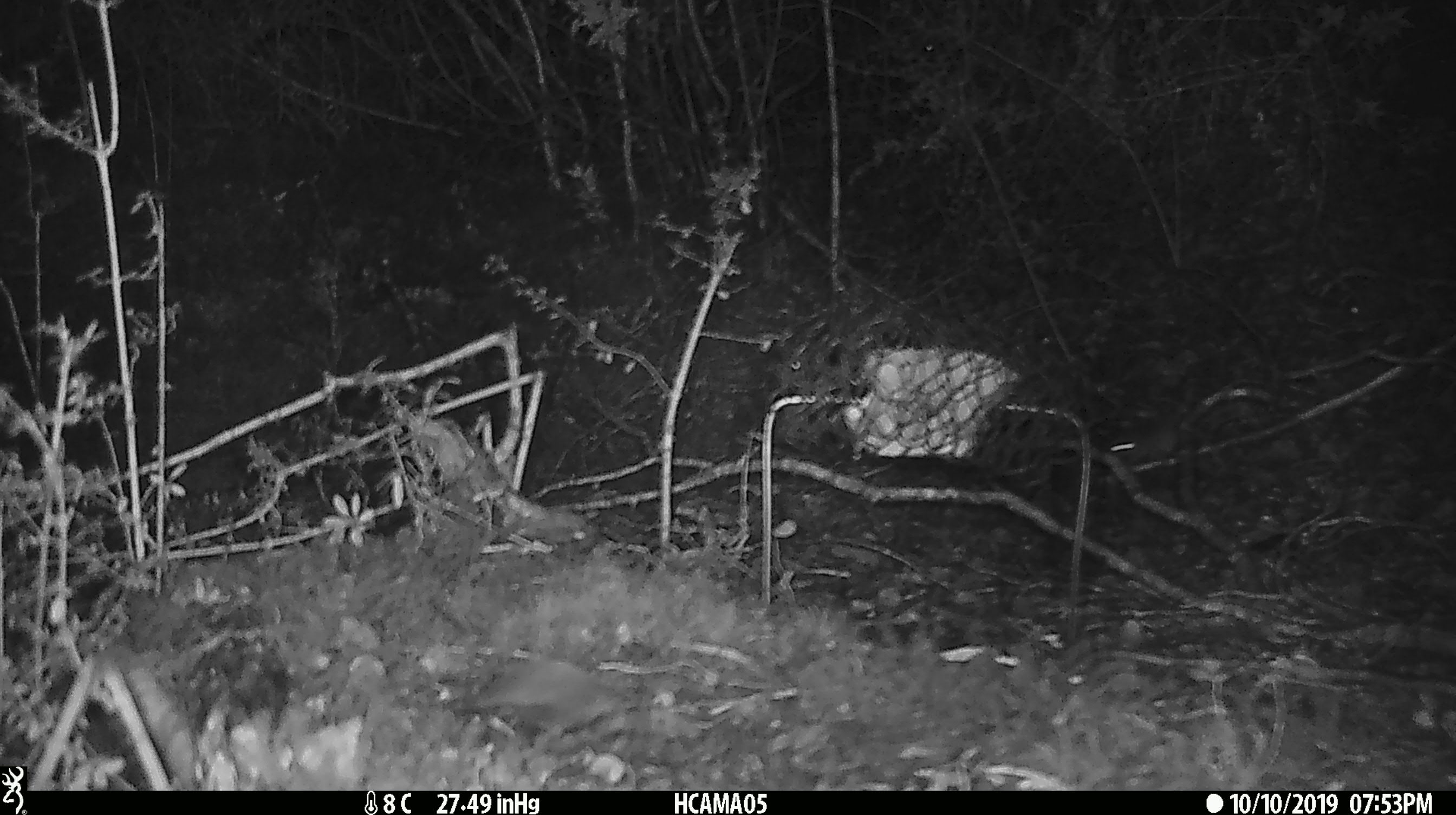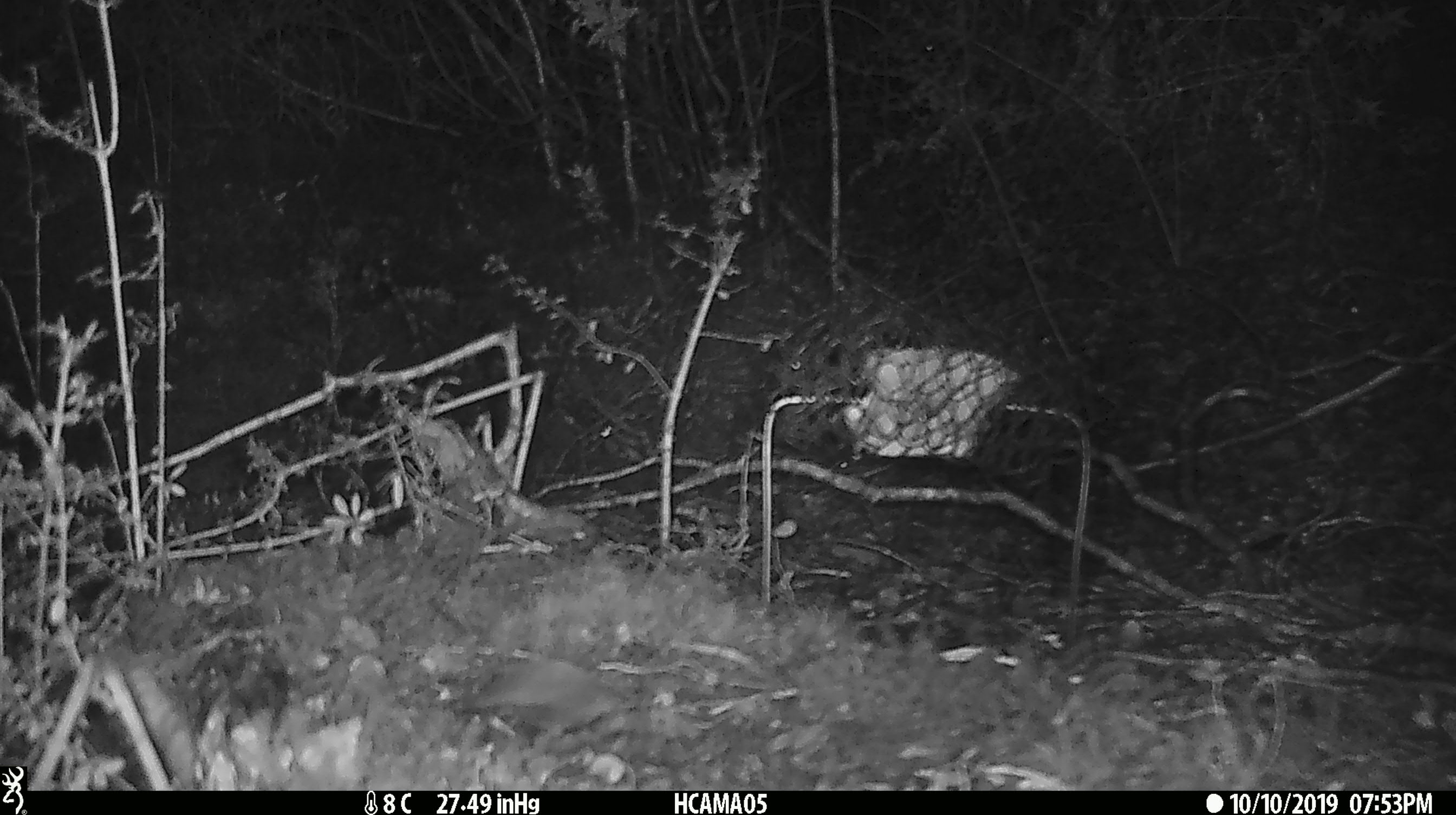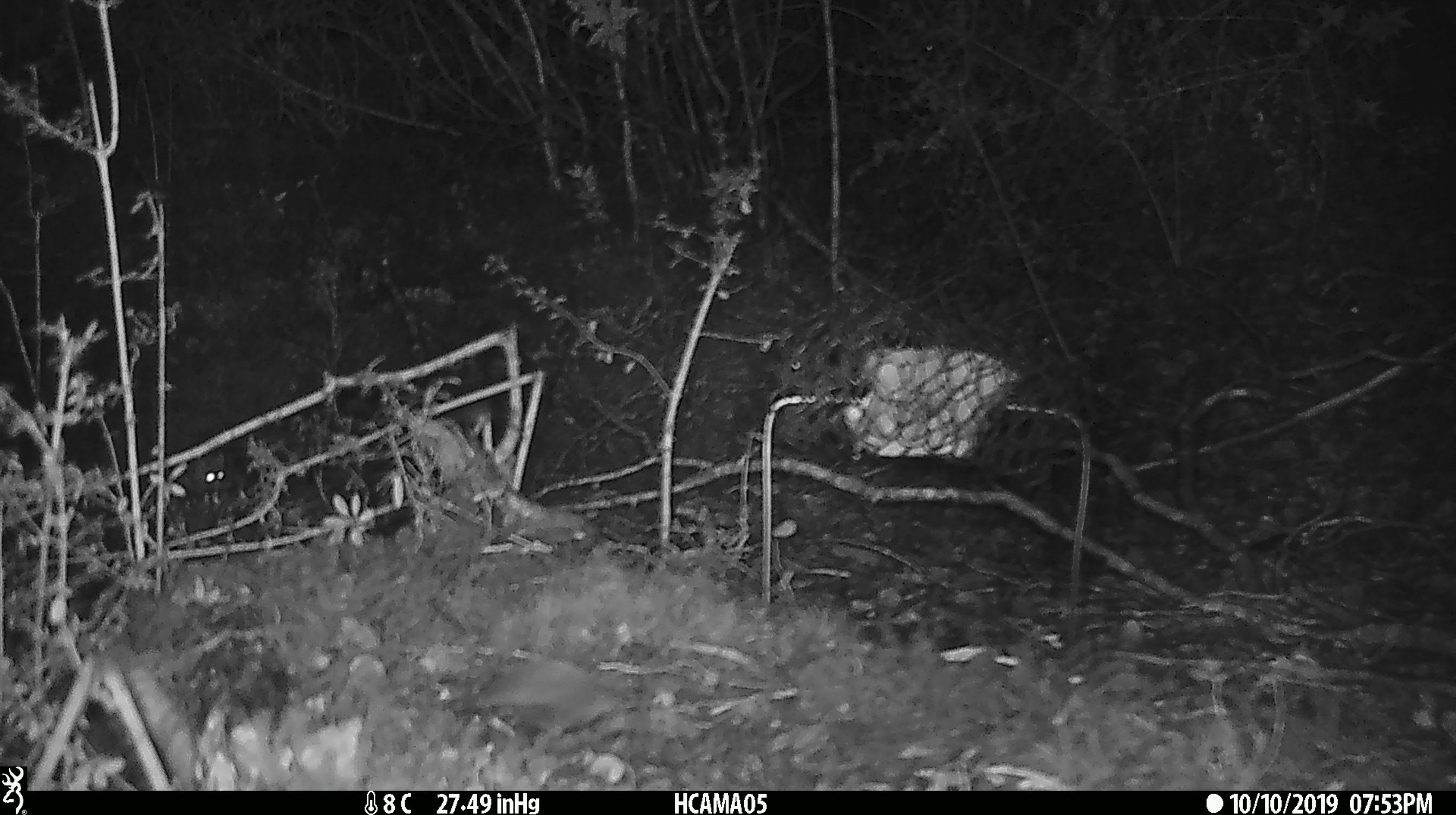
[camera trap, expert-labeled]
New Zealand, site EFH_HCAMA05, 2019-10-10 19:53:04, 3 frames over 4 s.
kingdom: Animalia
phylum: Chordata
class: Mammalia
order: Rodentia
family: Muridae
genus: Mus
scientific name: Mus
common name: mouse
Mouse (Mus).